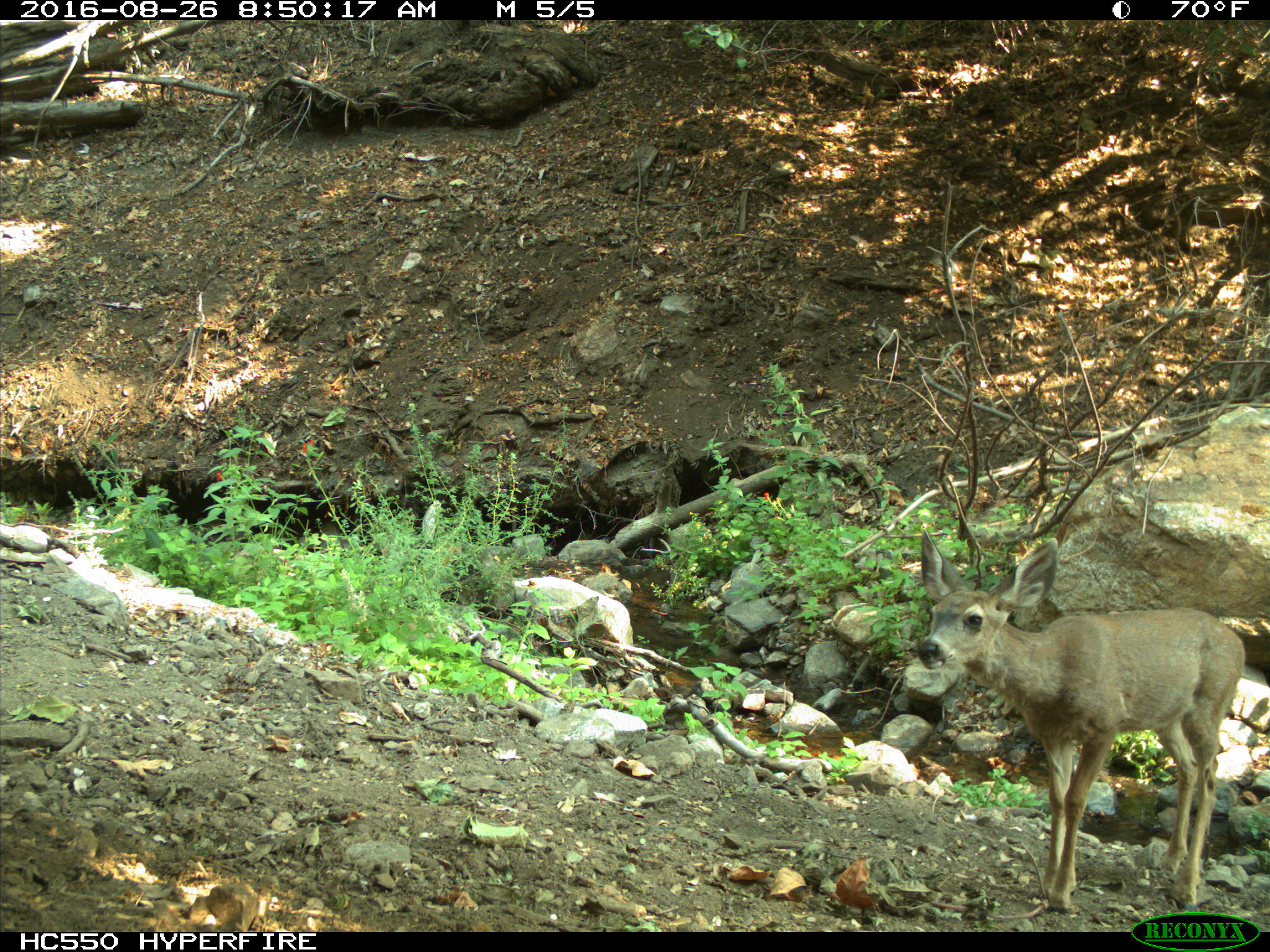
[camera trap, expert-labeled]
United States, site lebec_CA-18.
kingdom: Animalia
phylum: Chordata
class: Mammalia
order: Artiodactyla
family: Cervidae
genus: Odocoileus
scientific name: Odocoileus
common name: deer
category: unidentified deer